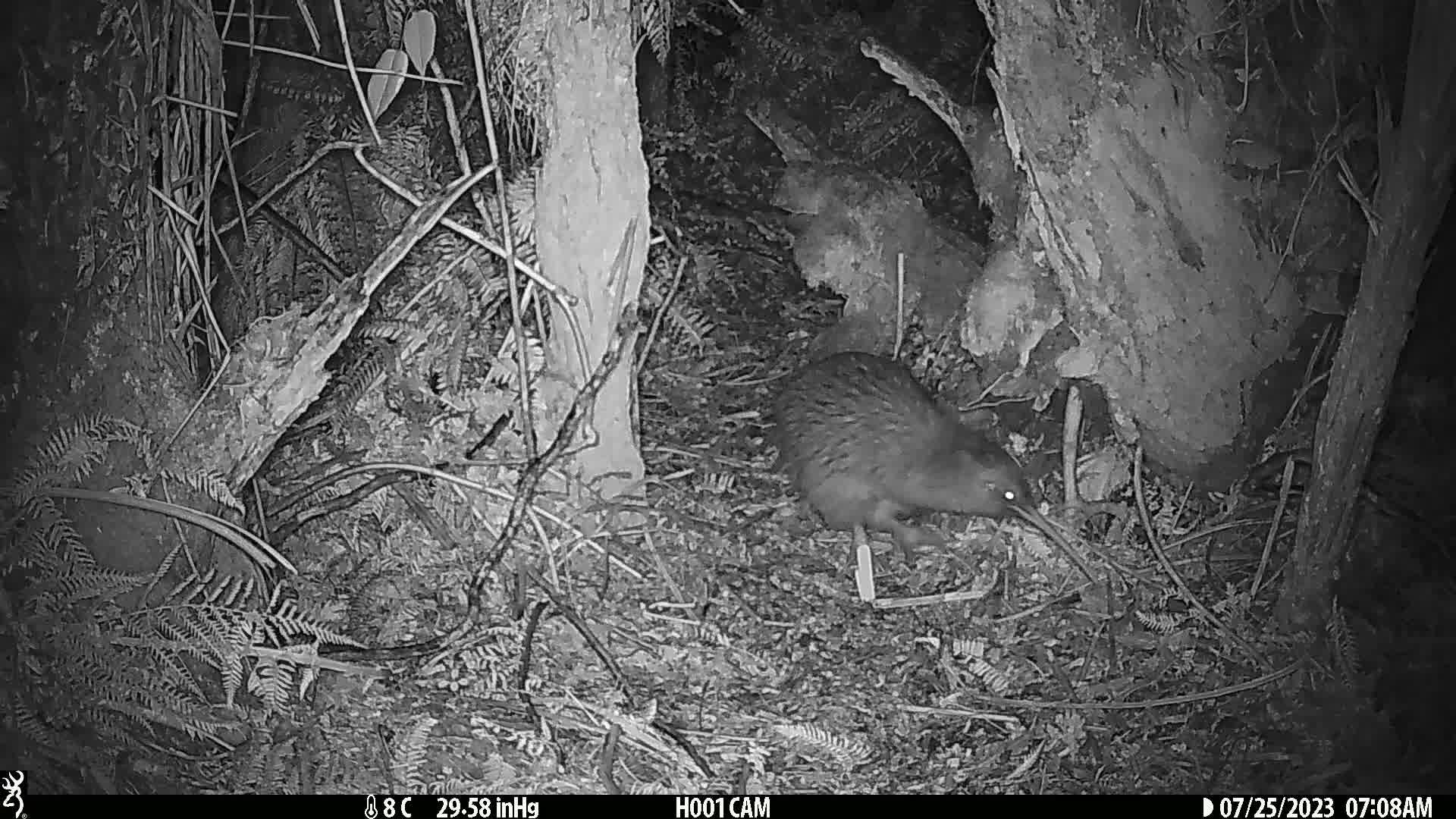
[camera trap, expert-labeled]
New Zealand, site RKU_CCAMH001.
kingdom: Animalia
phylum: Chordata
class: Aves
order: Apterygiformes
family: Apterygidae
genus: Apteryx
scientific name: Apteryx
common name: kiwi